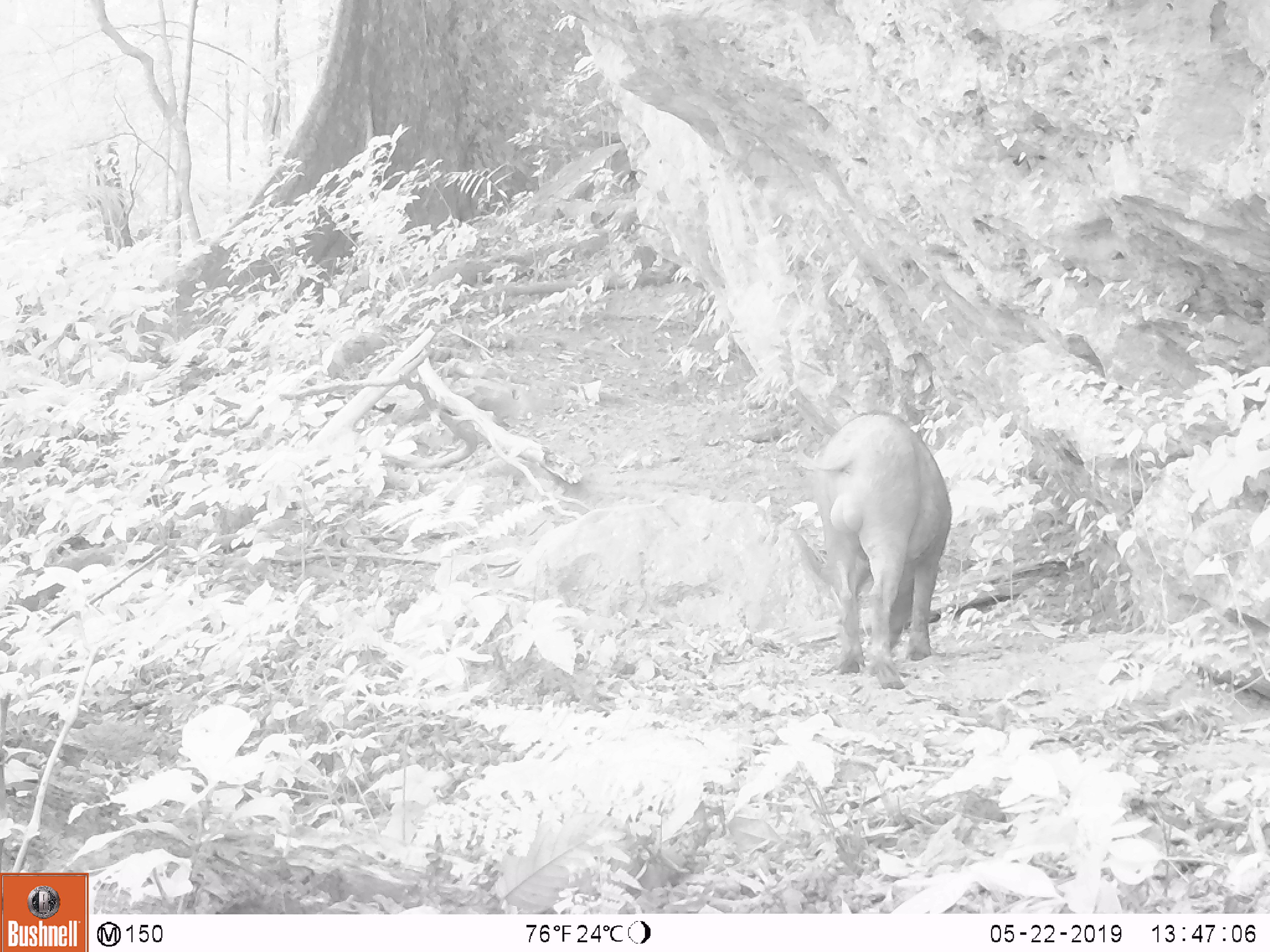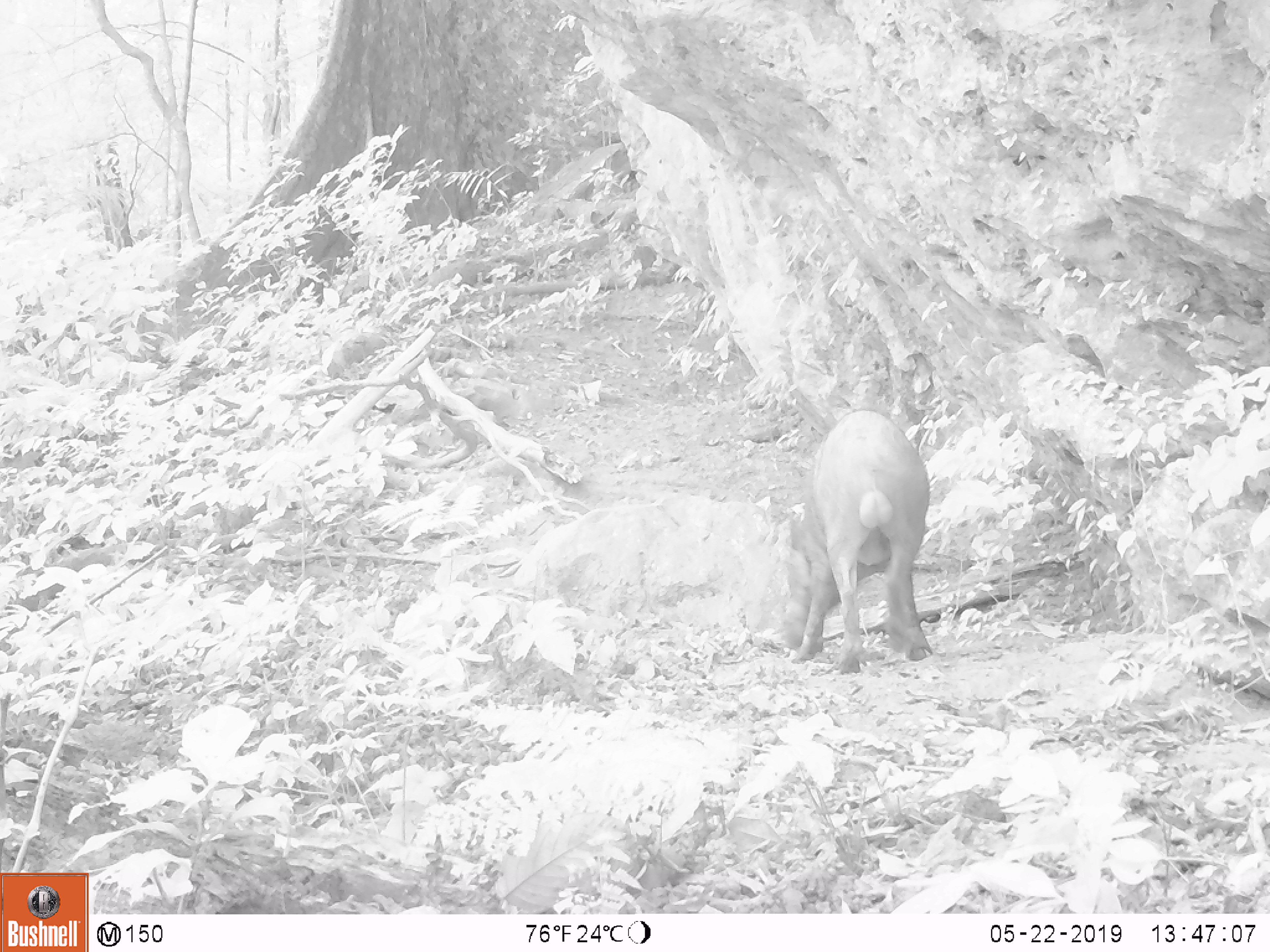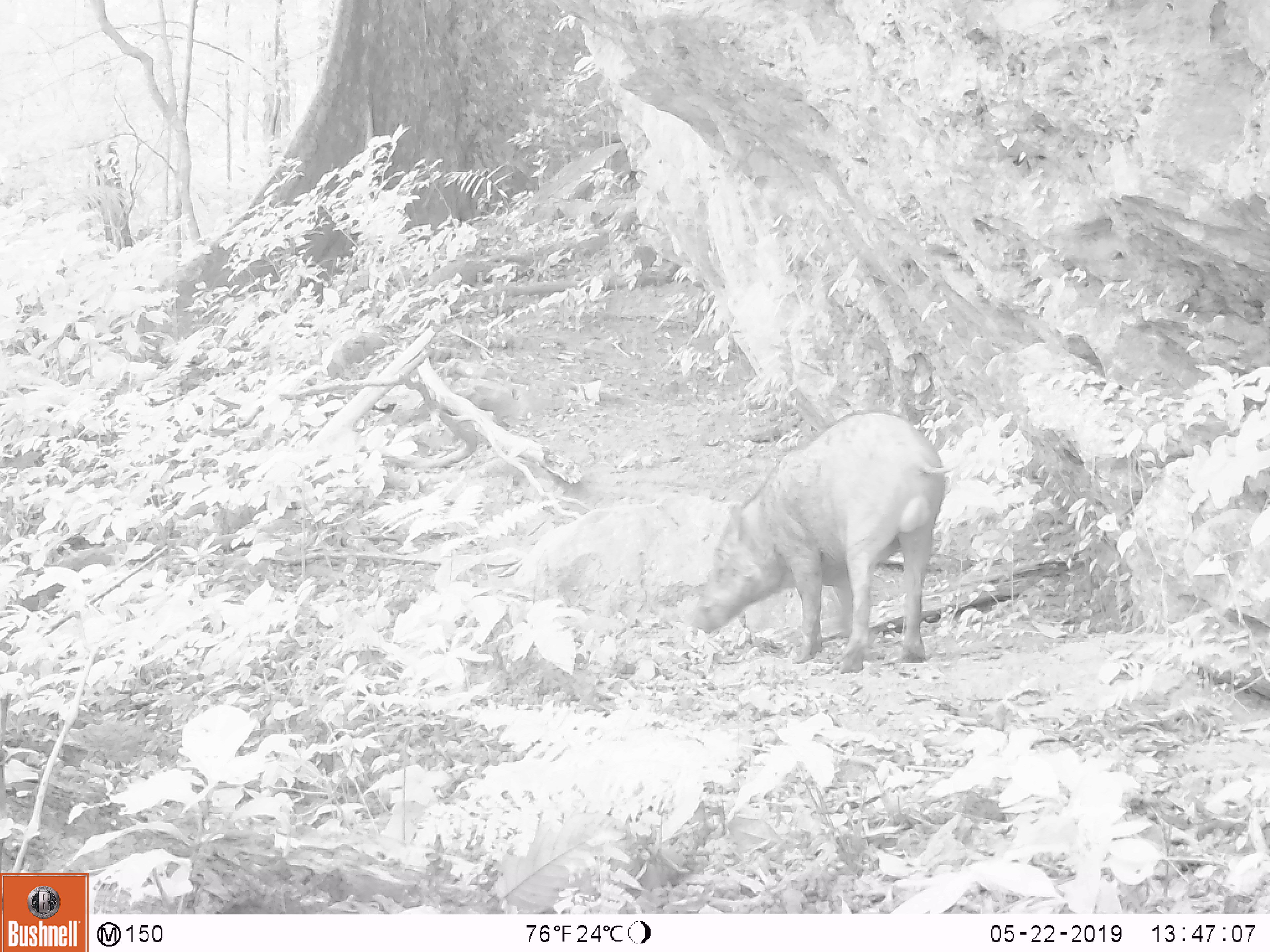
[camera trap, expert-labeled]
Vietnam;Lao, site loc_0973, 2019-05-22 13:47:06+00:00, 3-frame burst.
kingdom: Animalia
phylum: Chordata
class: Mammalia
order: Artiodactyla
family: Suidae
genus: Sus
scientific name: Sus scrofa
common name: eurasian wild pig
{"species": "eurasian wild pig (Sus scrofa)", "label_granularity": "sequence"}